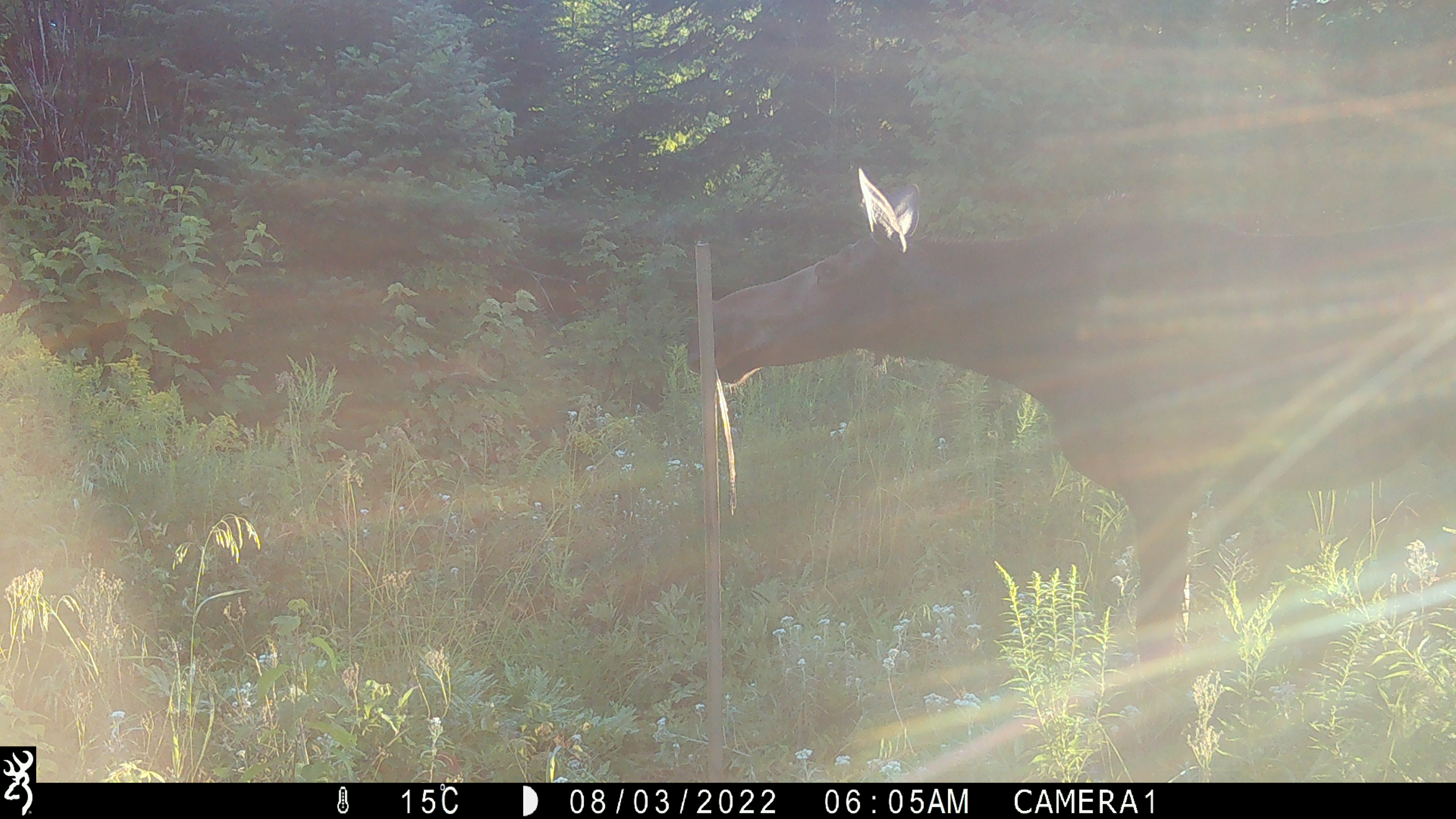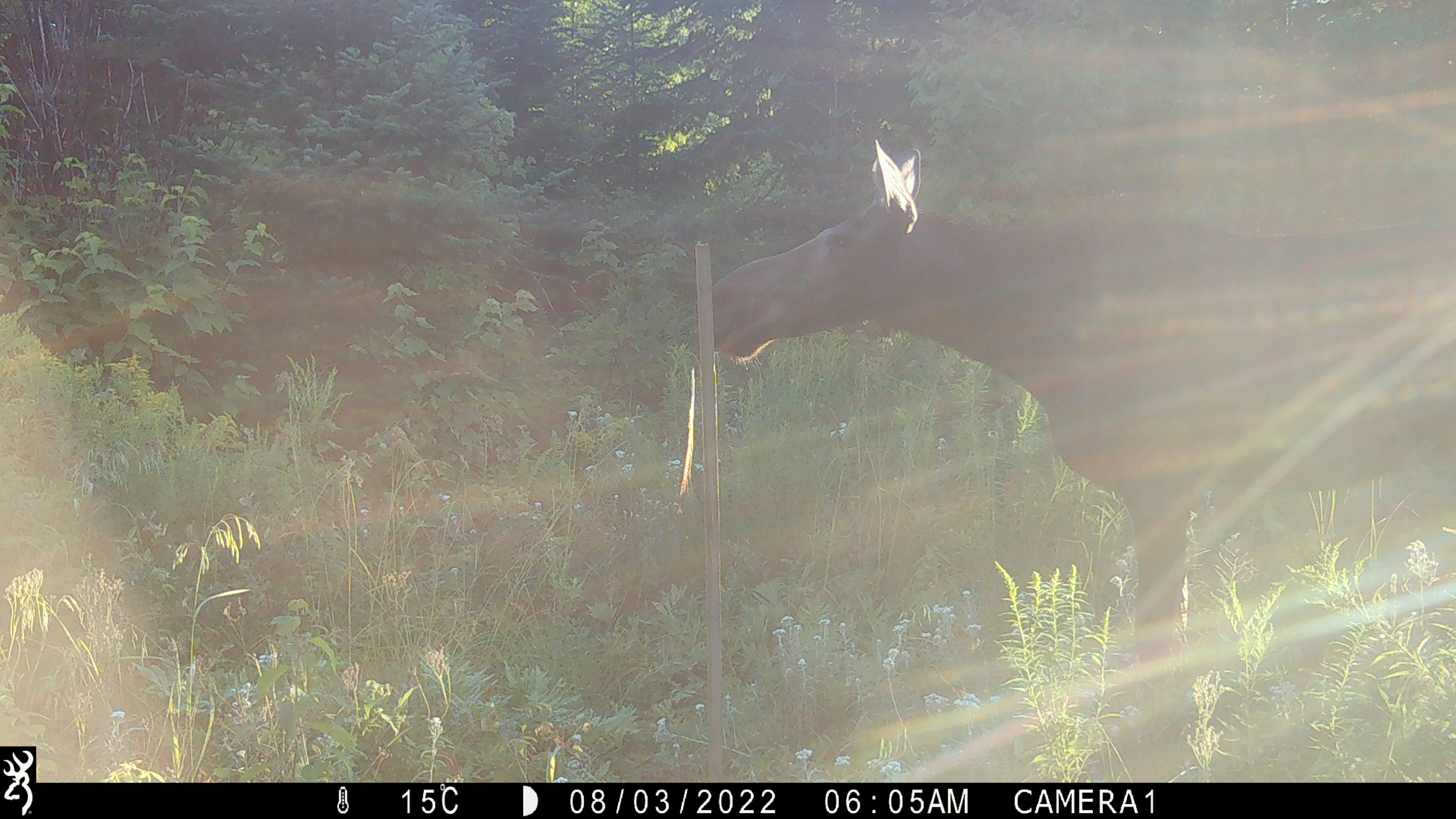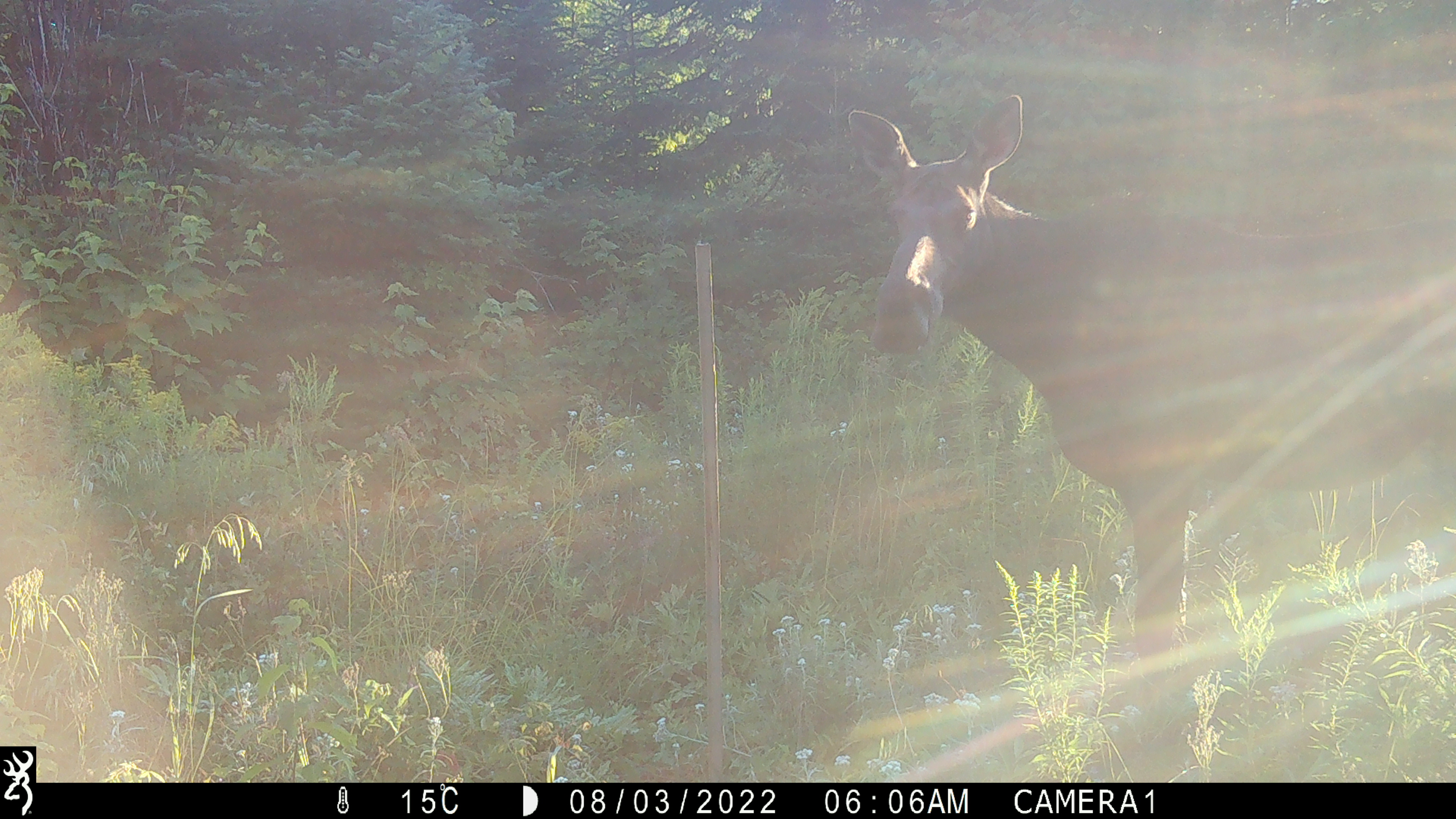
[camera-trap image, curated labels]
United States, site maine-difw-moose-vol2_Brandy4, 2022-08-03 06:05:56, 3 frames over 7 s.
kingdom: Animalia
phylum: Chordata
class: Mammalia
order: Artiodactyla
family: Cervidae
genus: Alces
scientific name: Alces alces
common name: moose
Moose (Alces alces).